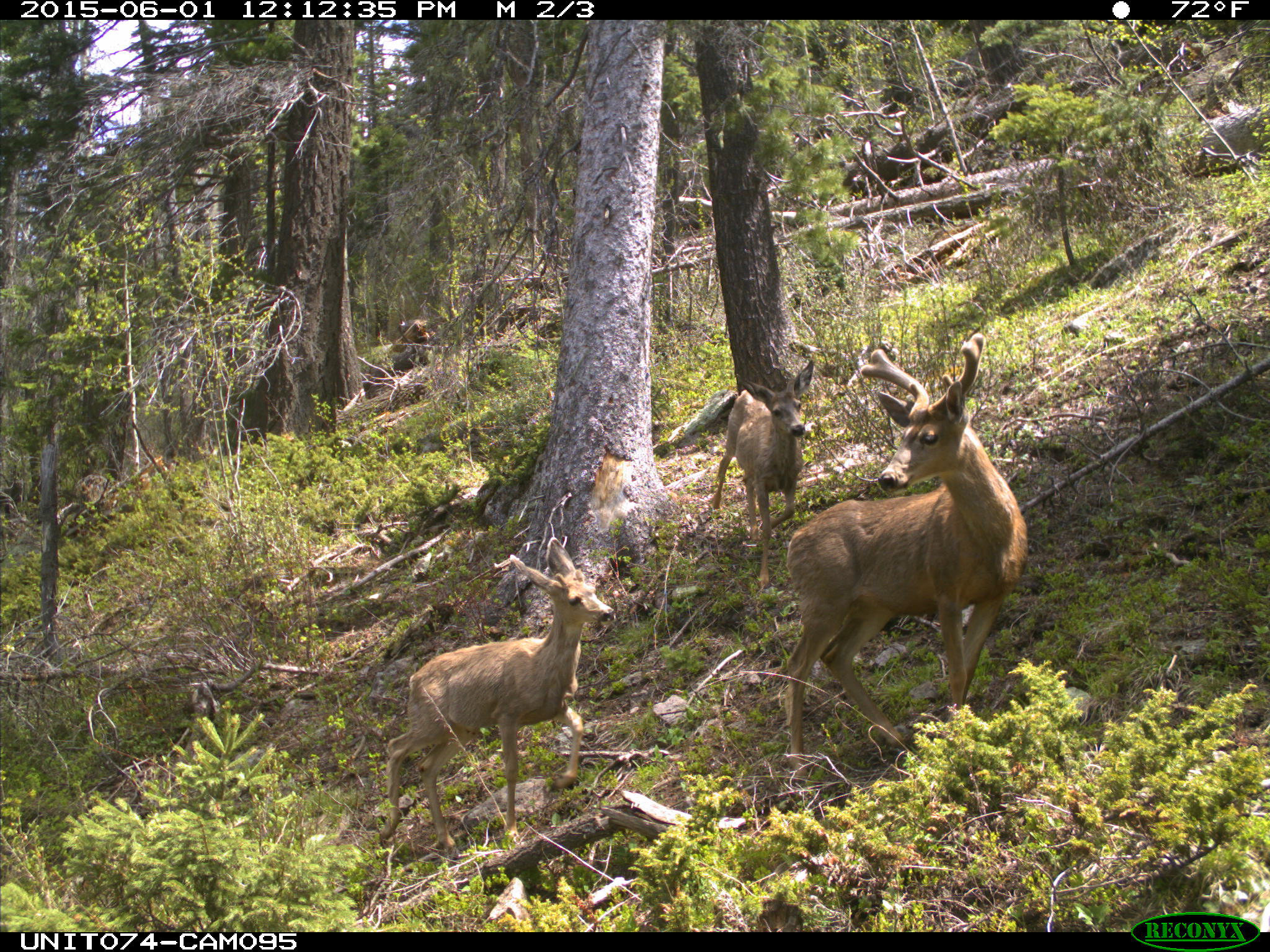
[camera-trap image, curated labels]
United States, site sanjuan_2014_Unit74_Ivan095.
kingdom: Animalia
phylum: Chordata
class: Mammalia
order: Artiodactyla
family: Cervidae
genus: Odocoileus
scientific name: Odocoileus hemionus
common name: mule deer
Odocoileus hemionus (mule deer).